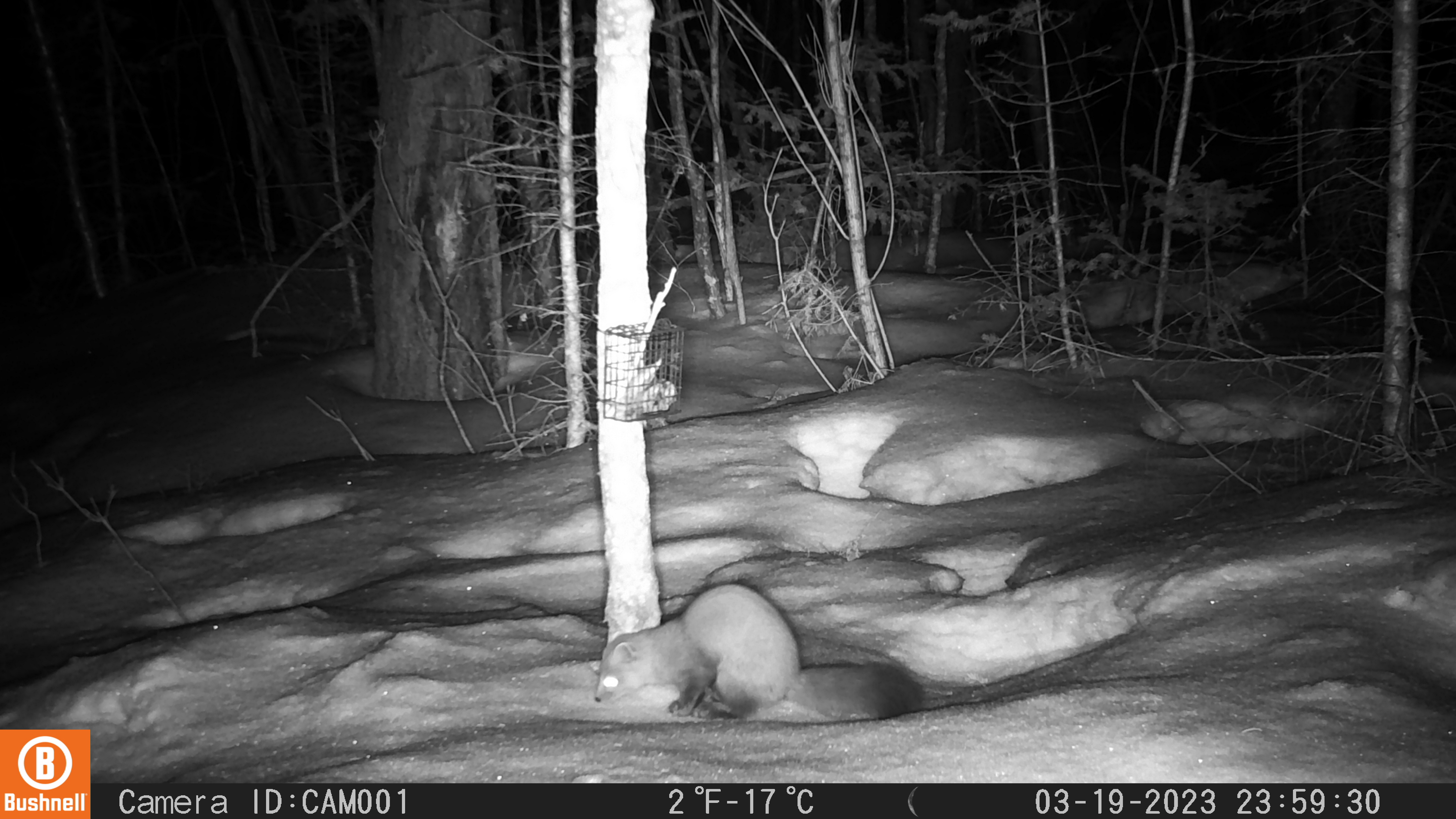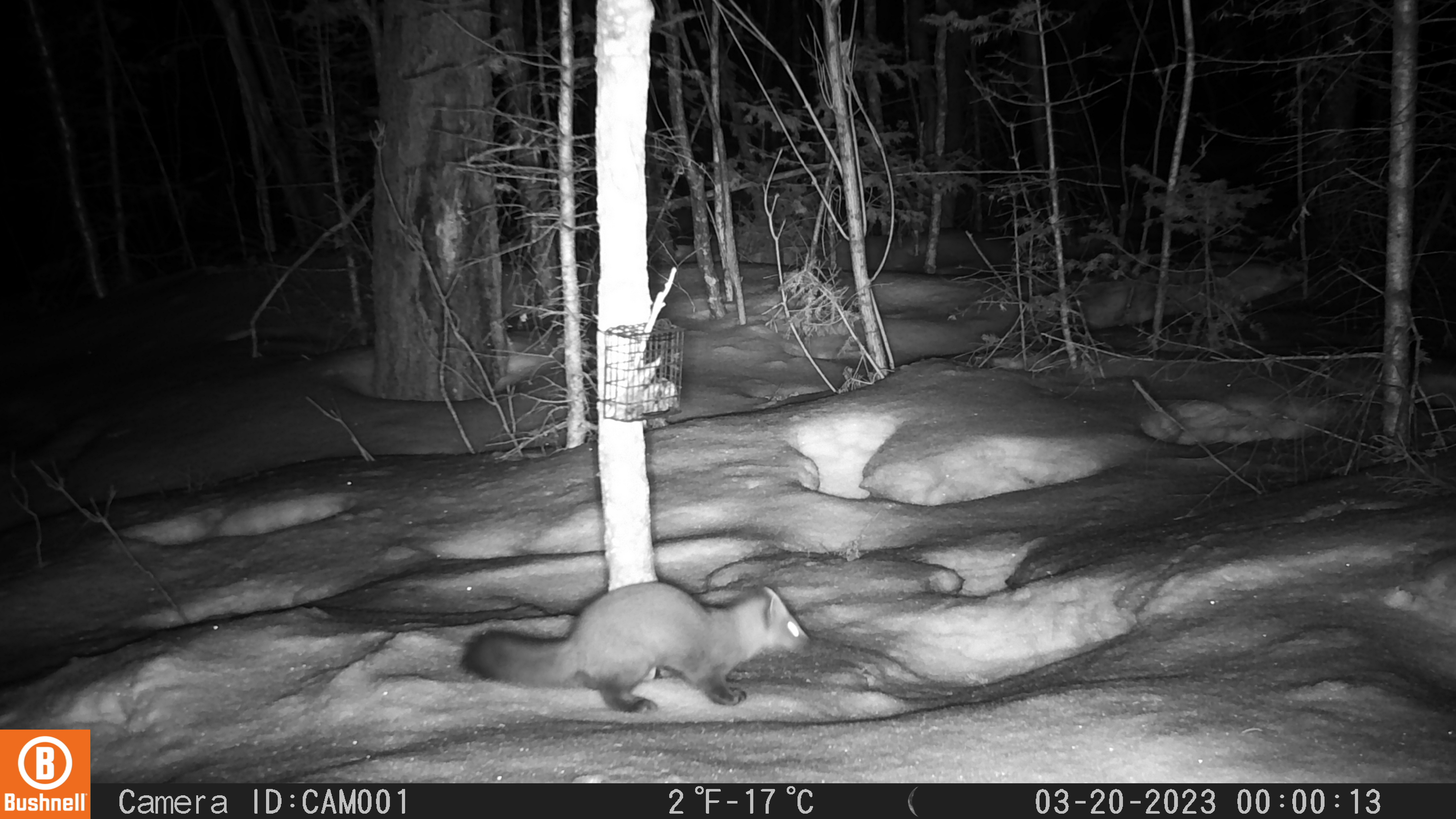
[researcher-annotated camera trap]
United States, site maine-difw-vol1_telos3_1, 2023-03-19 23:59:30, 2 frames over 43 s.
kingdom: Animalia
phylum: Chordata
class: Mammalia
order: Carnivora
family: Mustelidae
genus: Martes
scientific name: Martes americana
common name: american marten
American marten (Martes americana).